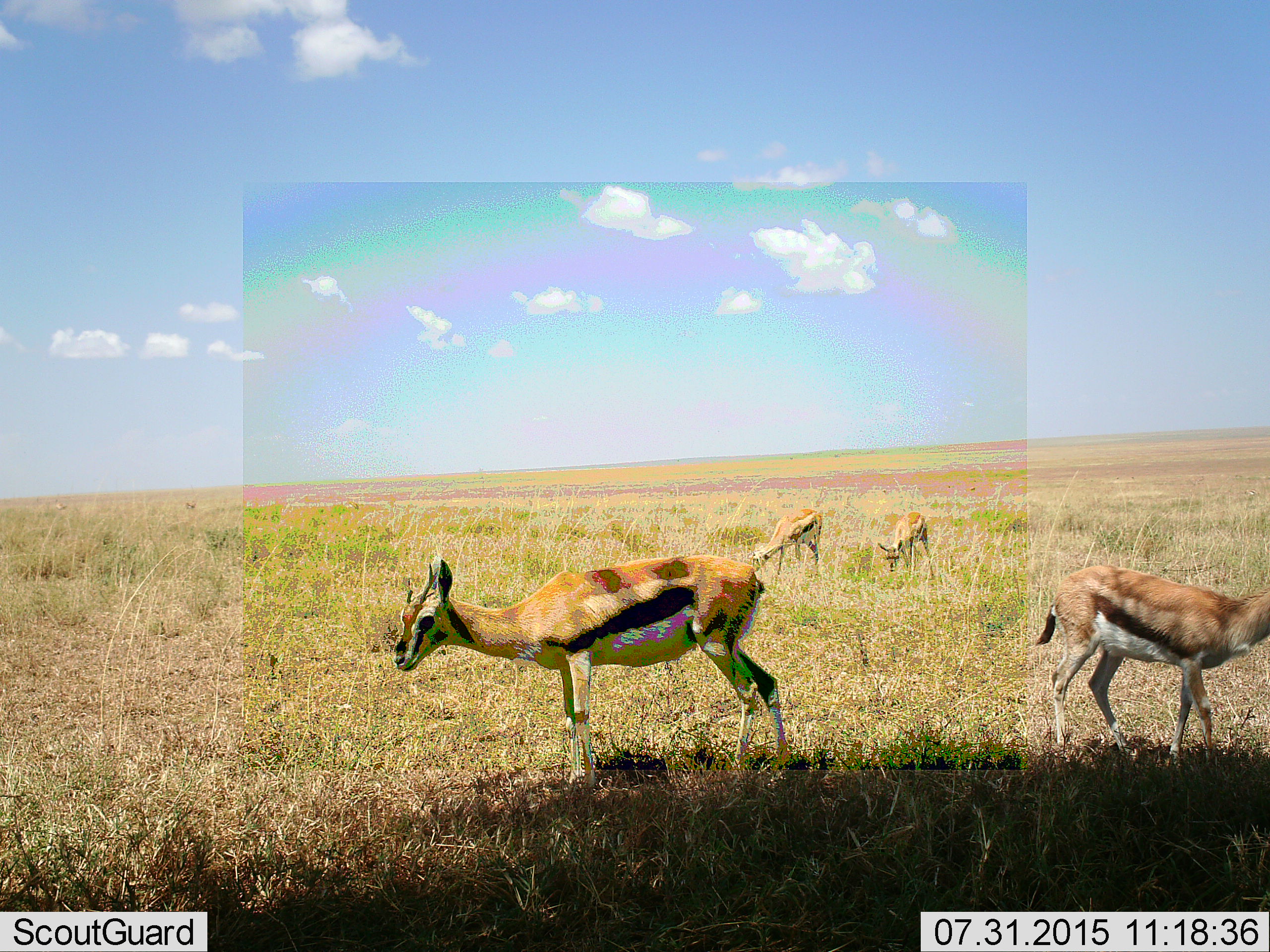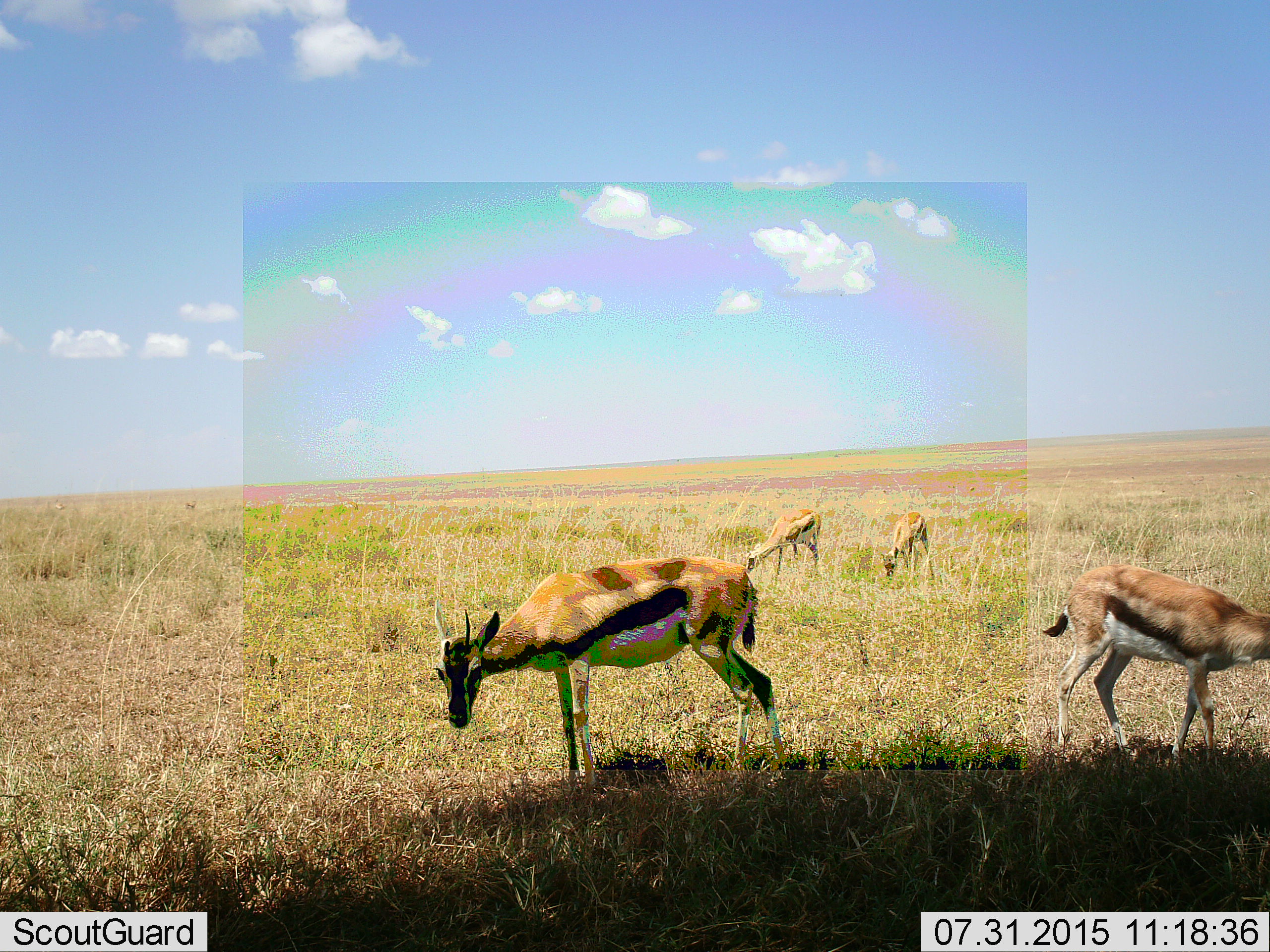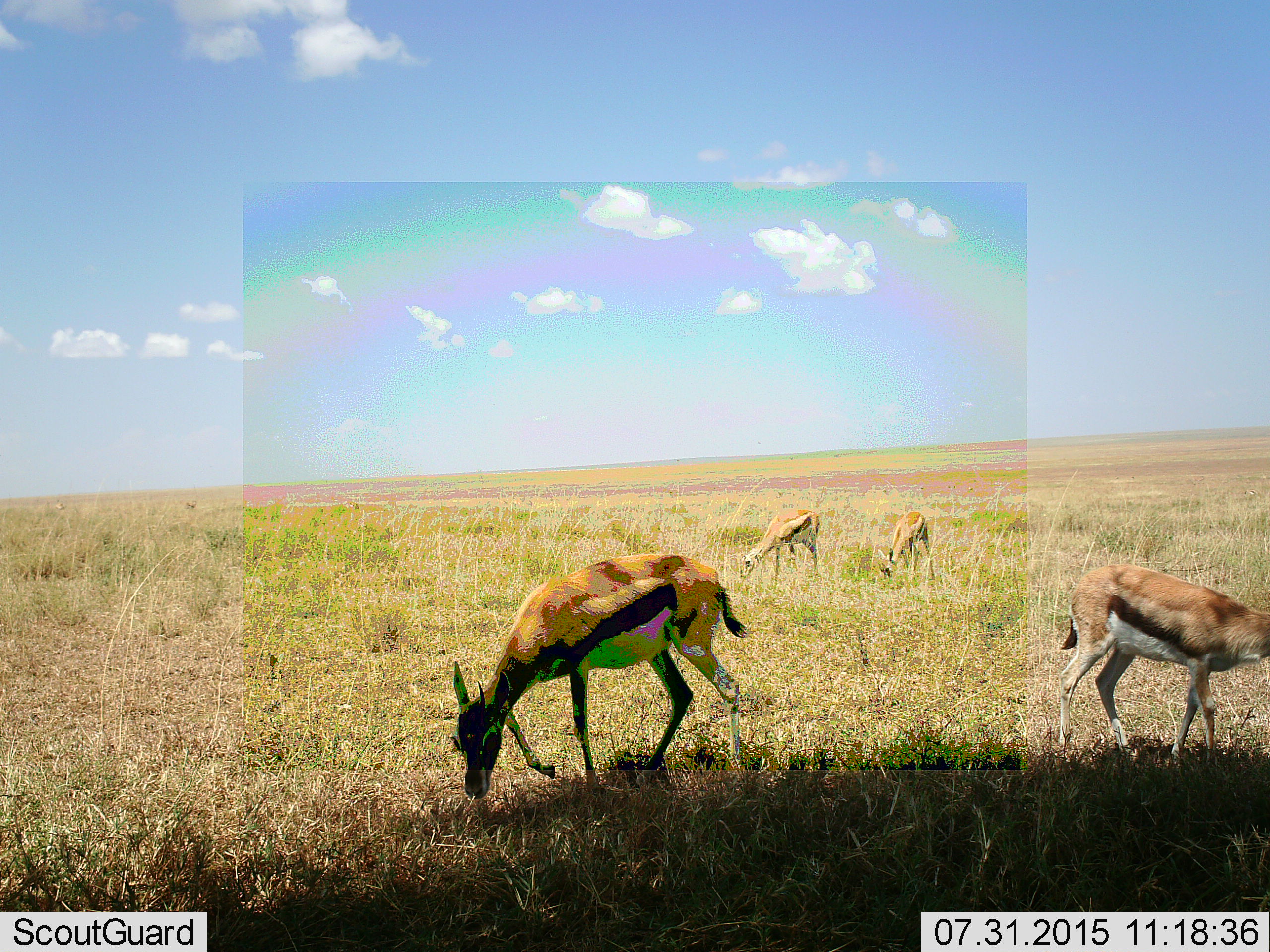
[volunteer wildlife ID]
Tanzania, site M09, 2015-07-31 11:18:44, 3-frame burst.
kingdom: Animalia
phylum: Chordata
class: Mammalia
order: Artiodactyla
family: Bovidae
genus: Eudorcas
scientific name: Eudorcas thomsonii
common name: thomson's gazelle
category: gazellethomsons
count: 4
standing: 86%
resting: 0%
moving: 43%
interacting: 0%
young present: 14%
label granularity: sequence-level